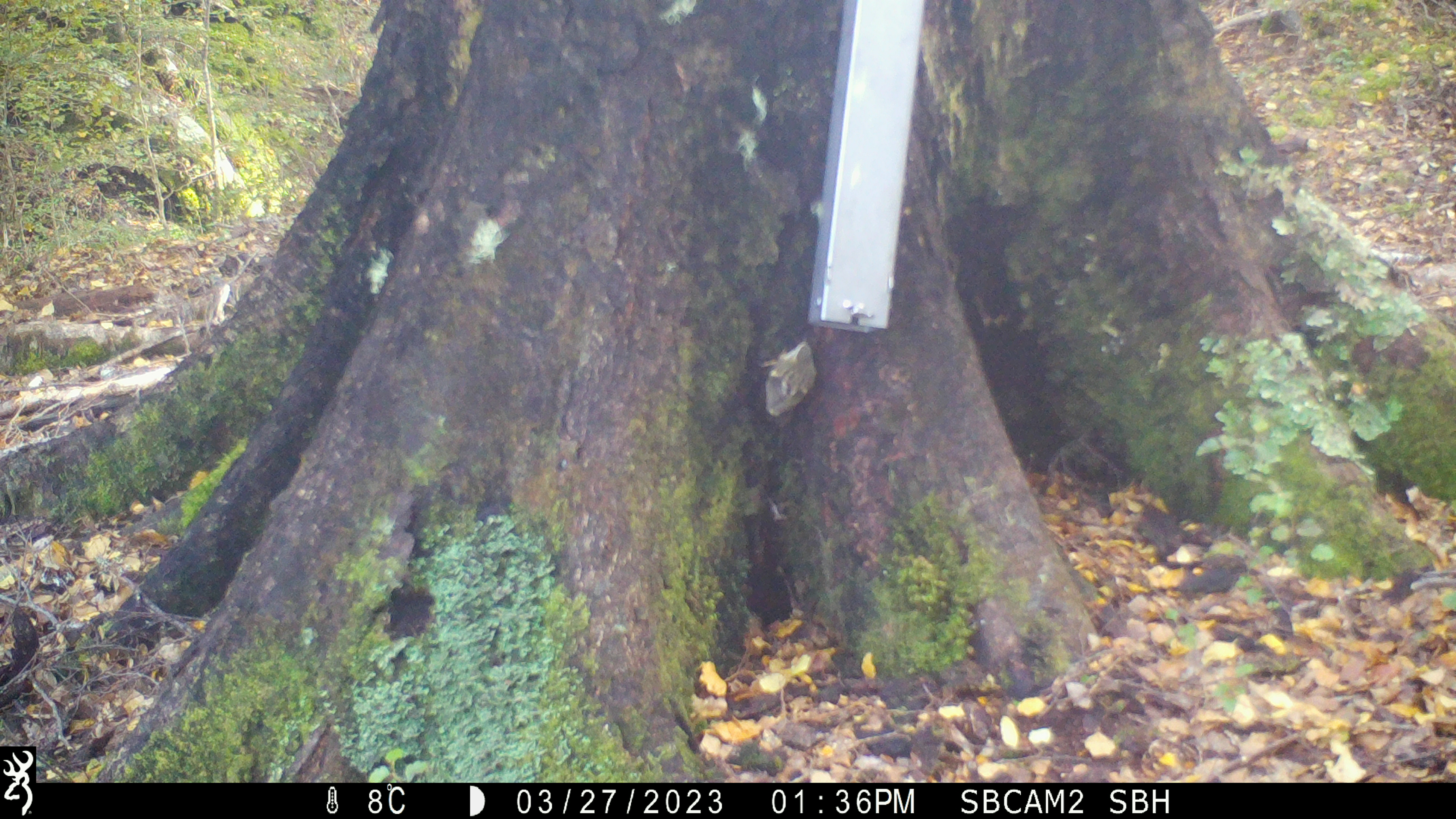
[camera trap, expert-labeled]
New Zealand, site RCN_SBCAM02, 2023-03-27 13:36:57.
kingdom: Animalia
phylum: Chordata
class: Aves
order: Passeriformes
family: Acanthisittidae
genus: Acanthisitta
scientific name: Acanthisitta chloris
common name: rifleman